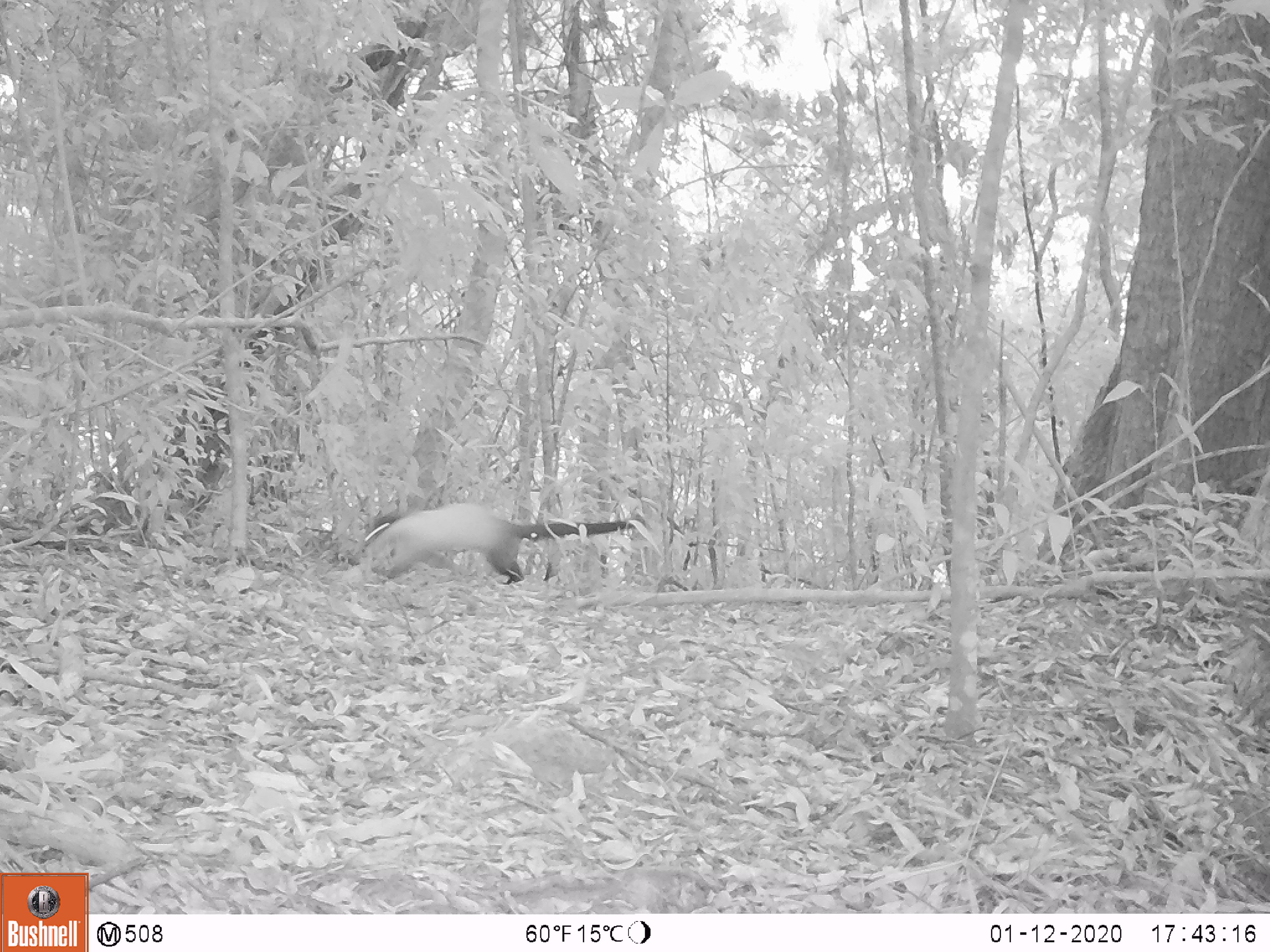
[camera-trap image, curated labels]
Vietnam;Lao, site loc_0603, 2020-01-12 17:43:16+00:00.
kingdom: Animalia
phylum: Chordata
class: Mammalia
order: Carnivora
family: Mustelidae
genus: Martes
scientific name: Martes flavigula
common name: yellow-throated marten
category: yellow throated marten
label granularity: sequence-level